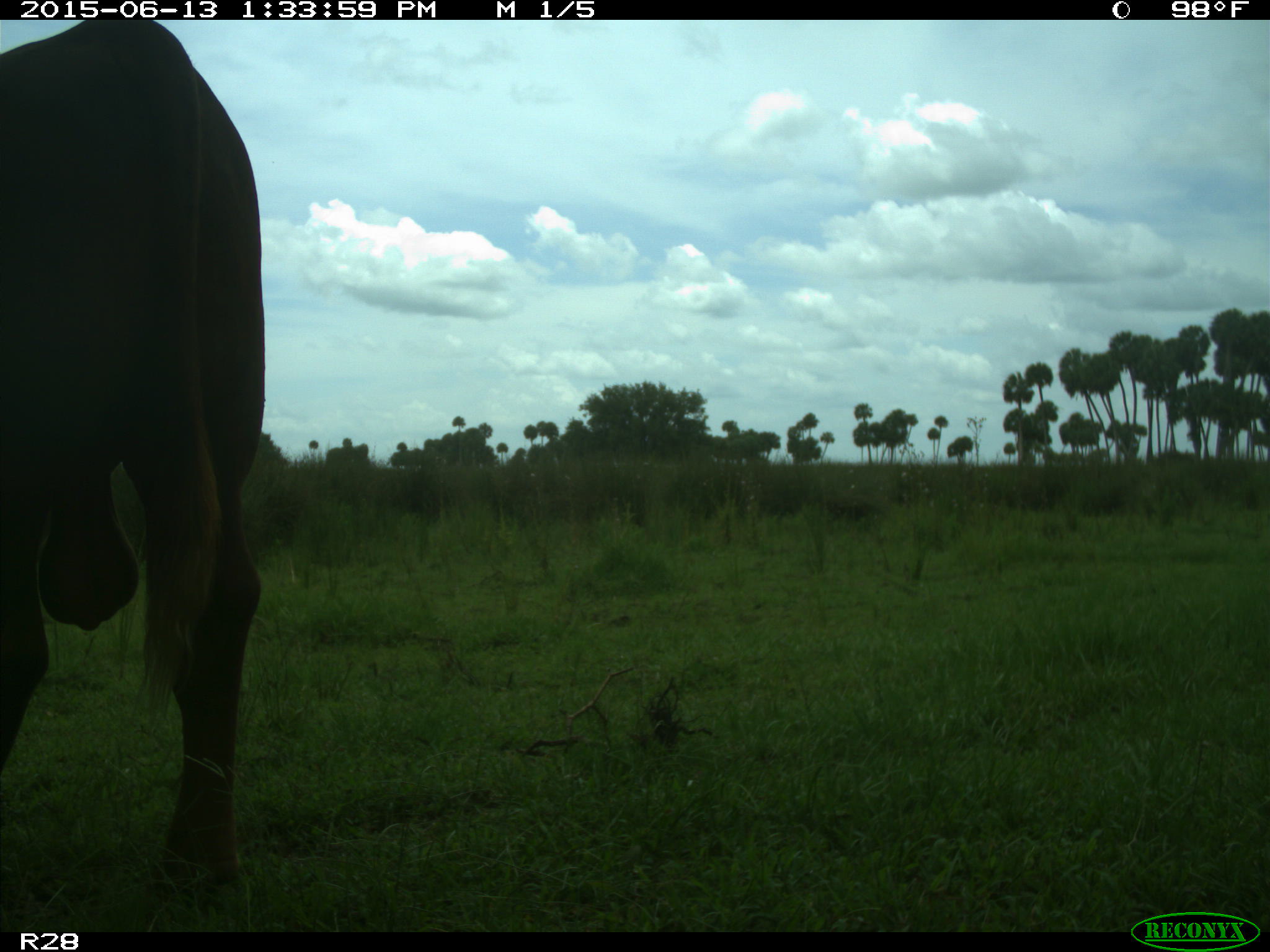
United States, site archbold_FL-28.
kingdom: Animalia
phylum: Chordata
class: Mammalia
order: Artiodactyla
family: Bovidae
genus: Bos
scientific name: Bos taurus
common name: domestic cow